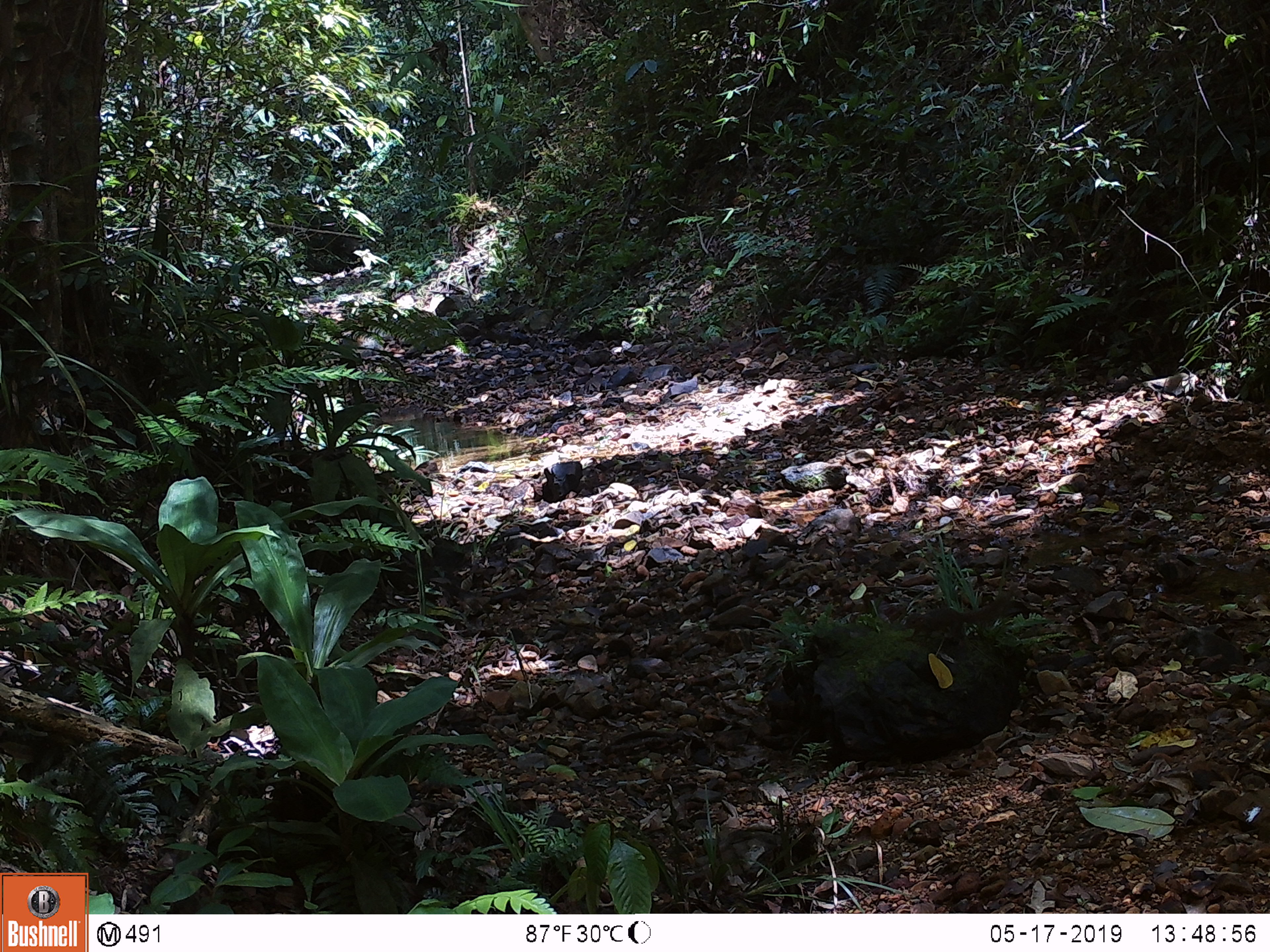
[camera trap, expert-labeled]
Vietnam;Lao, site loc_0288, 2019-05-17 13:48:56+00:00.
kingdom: Animalia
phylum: Chordata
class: Mammalia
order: Carnivora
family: Herpestidae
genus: Urva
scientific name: Urva urva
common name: crab-eating mongoose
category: crab eating mongoose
Crab eating mongoose (crab-eating mongoose) (Urva urva). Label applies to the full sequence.